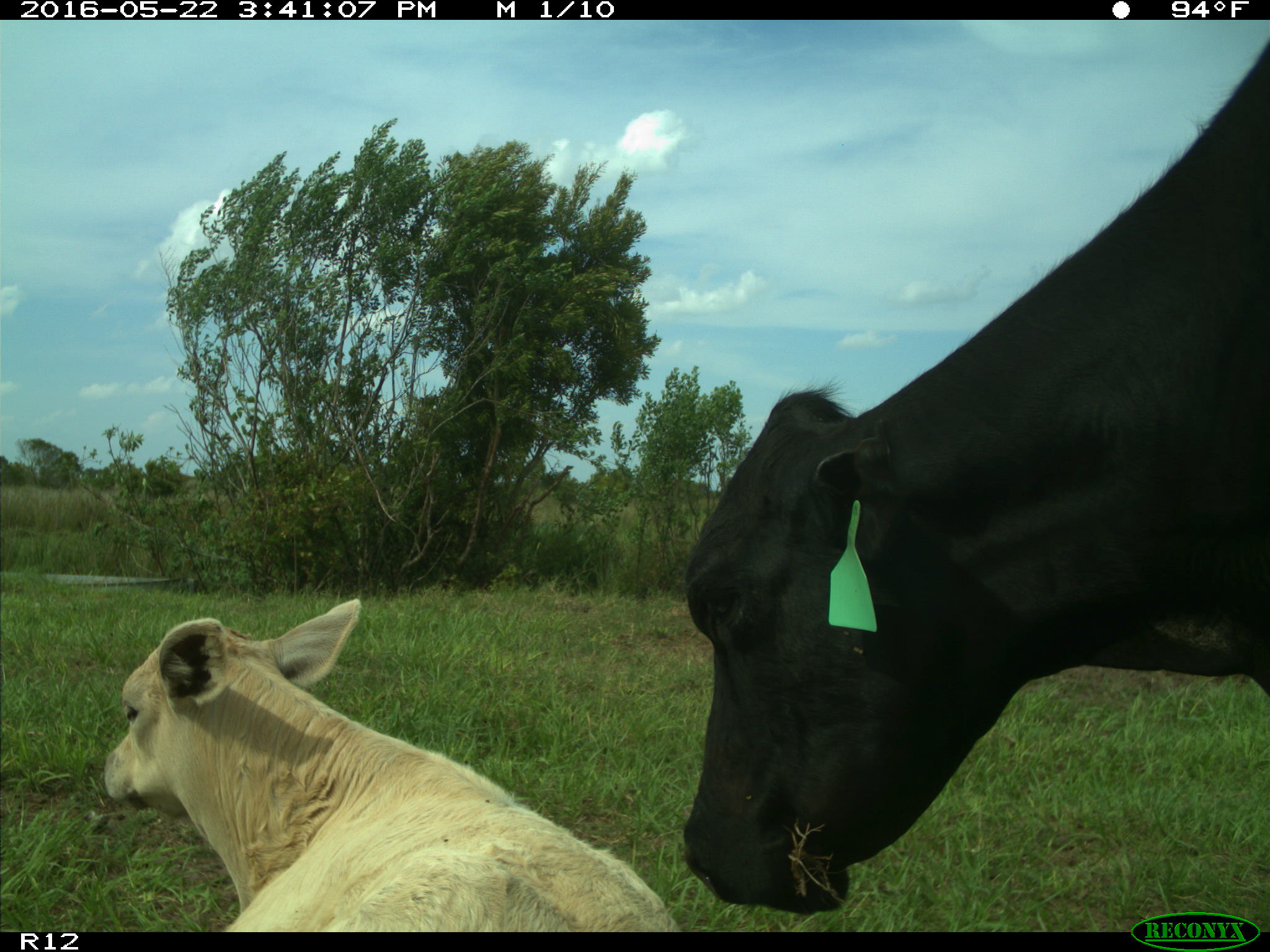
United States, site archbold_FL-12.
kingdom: Animalia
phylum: Chordata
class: Mammalia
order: Artiodactyla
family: Bovidae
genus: Bos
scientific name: Bos taurus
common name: domestic cow